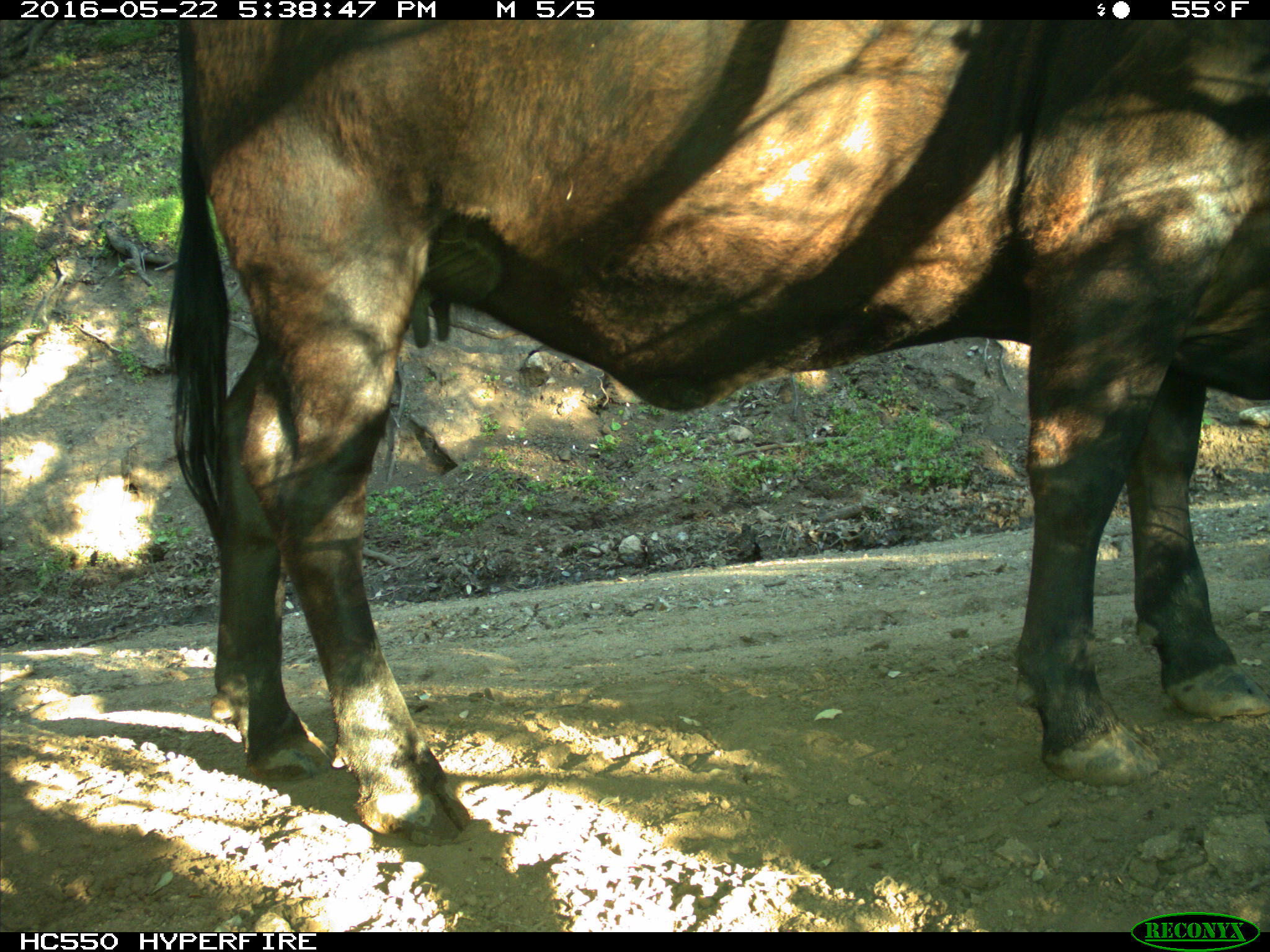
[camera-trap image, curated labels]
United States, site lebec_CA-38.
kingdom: Animalia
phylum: Chordata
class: Mammalia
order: Artiodactyla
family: Bovidae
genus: Bos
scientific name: Bos taurus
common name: domestic cow